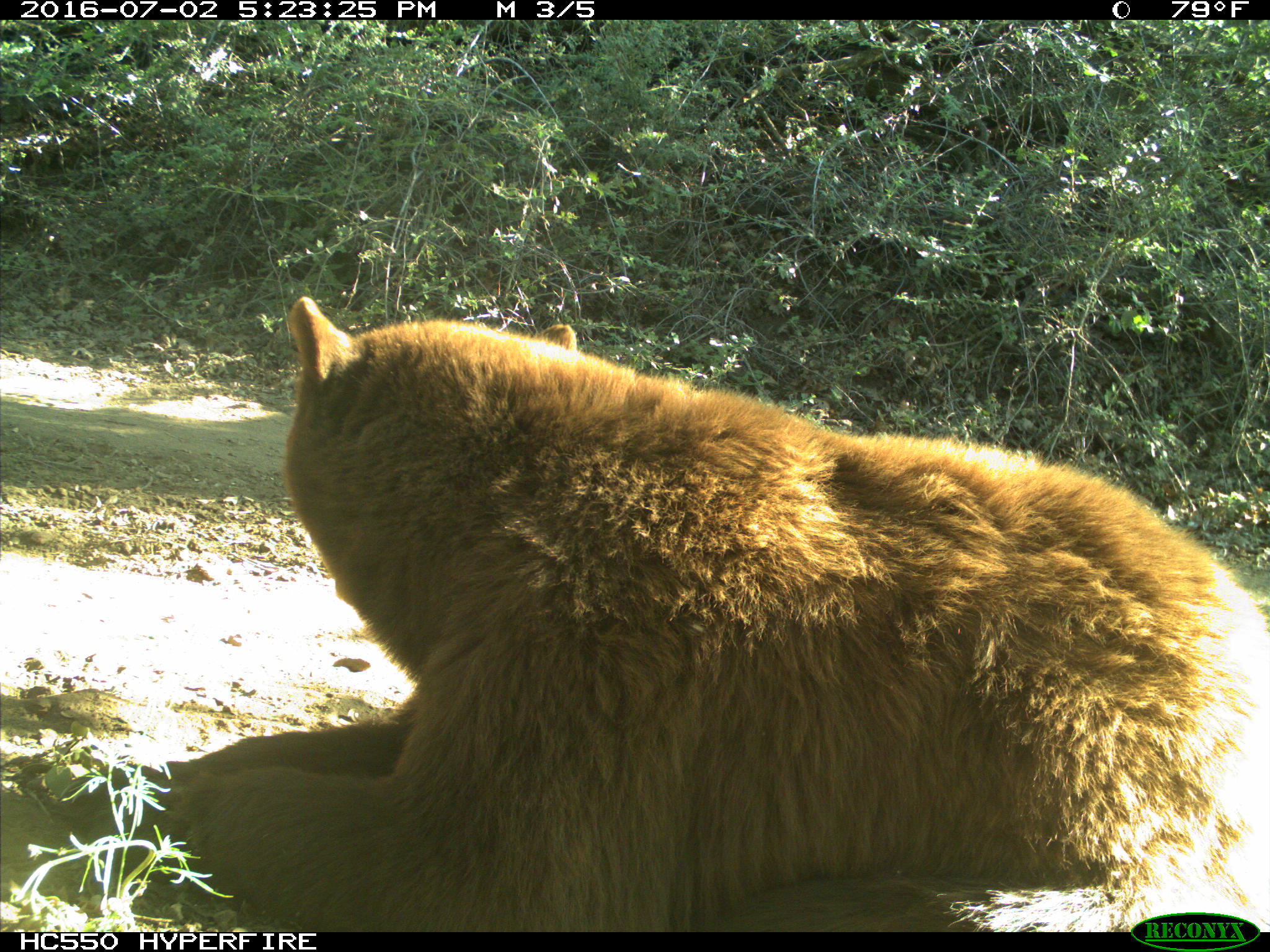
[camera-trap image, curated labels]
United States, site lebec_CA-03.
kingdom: Animalia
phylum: Chordata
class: Mammalia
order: Carnivora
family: Ursidae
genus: Ursus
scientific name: Ursus americanus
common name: american black bear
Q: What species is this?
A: Ursus americanus (american black bear).